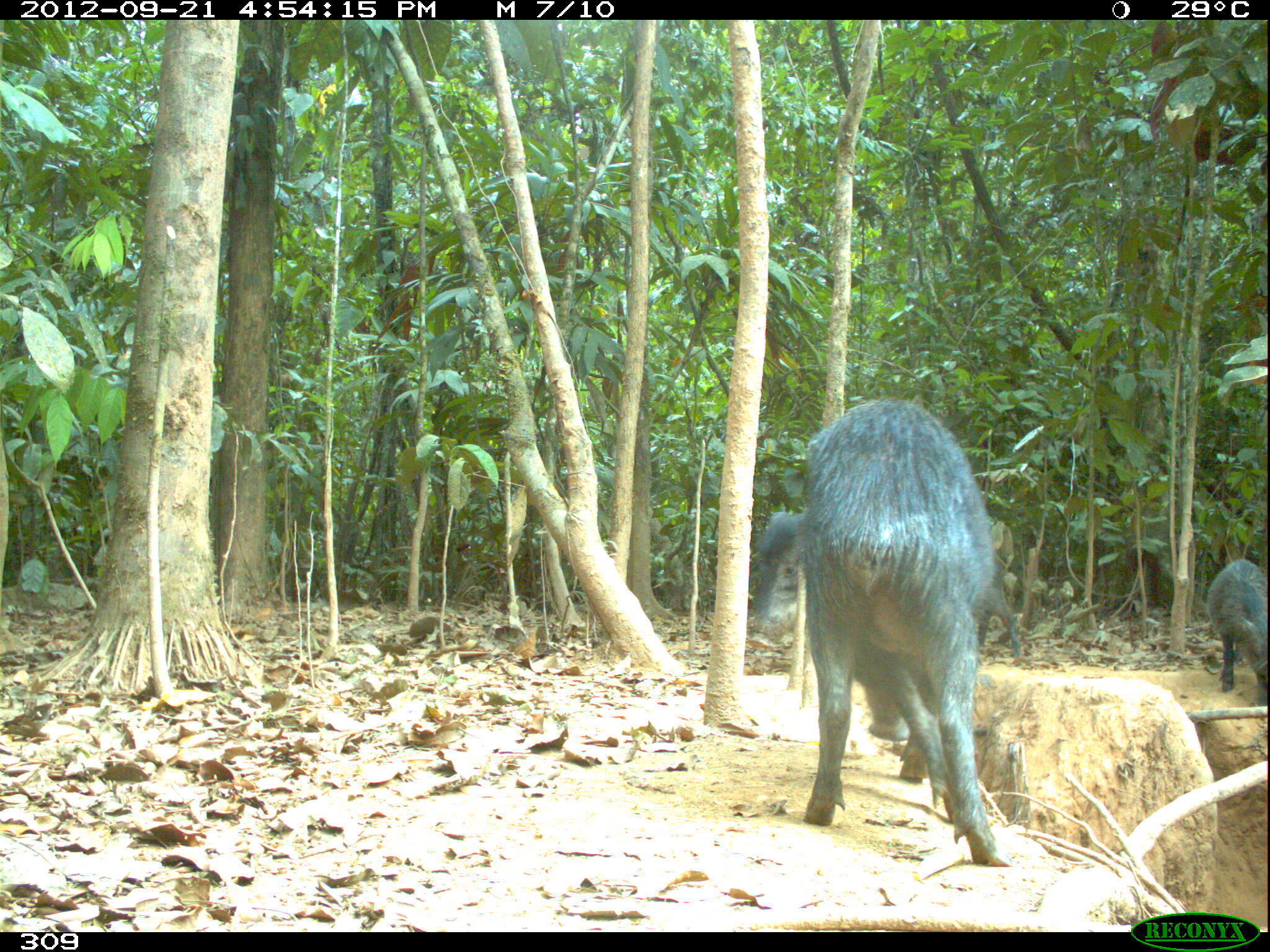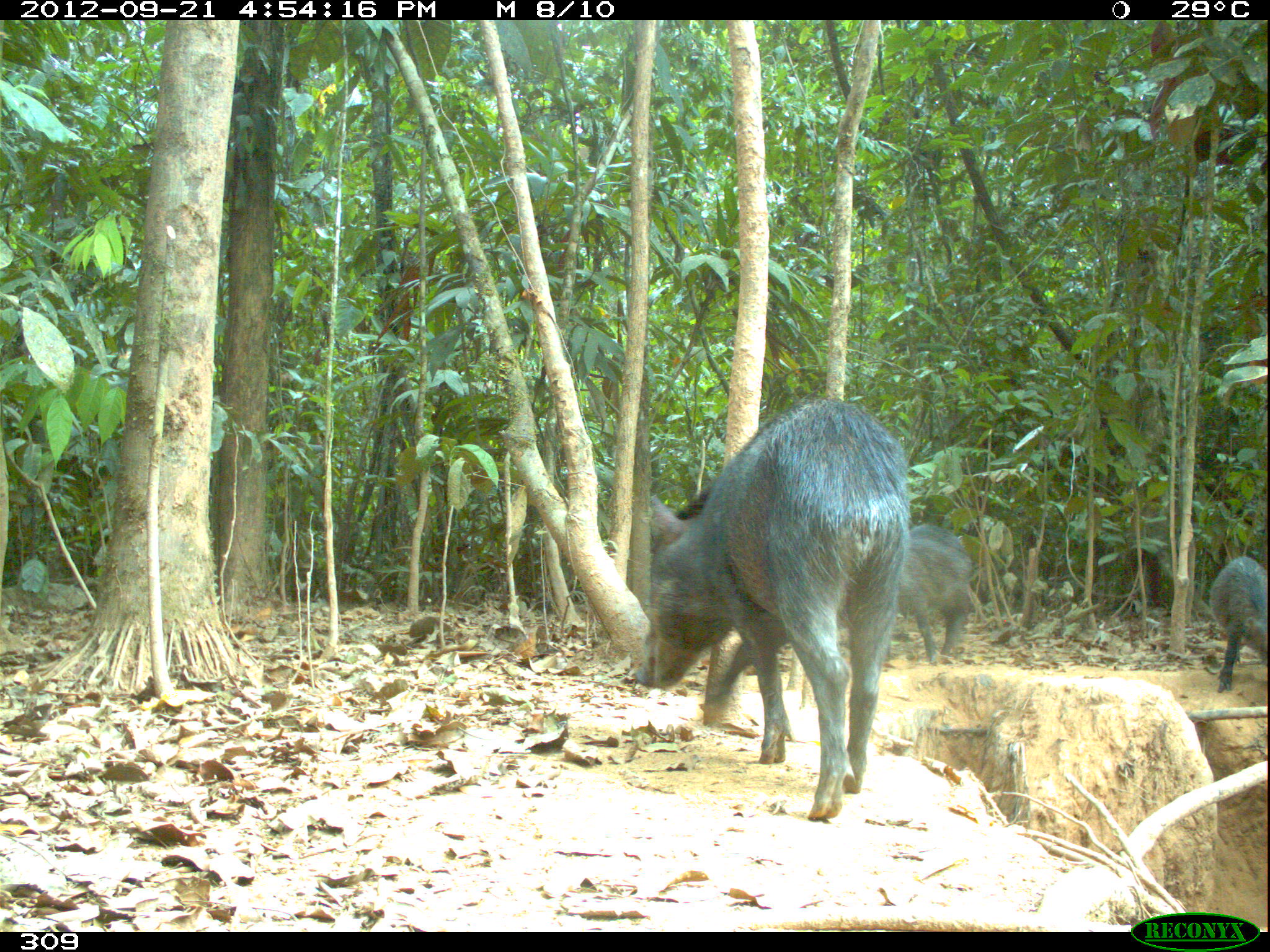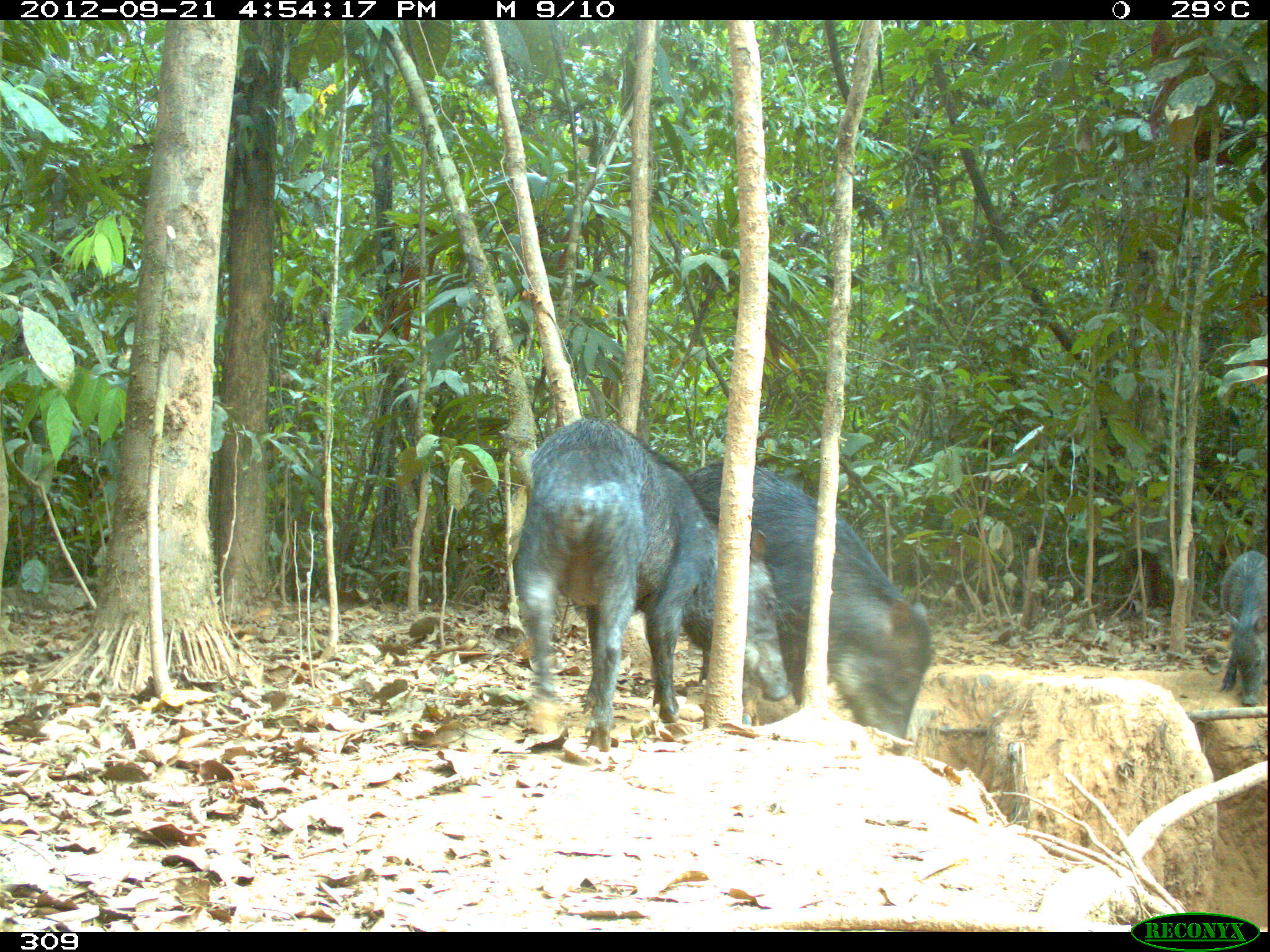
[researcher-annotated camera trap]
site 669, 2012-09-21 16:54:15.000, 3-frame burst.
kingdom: Animalia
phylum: Chordata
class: Mammalia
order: Artiodactyla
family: Tayassuidae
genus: Tayassu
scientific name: Tayassu pecari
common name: white-lipped peccary